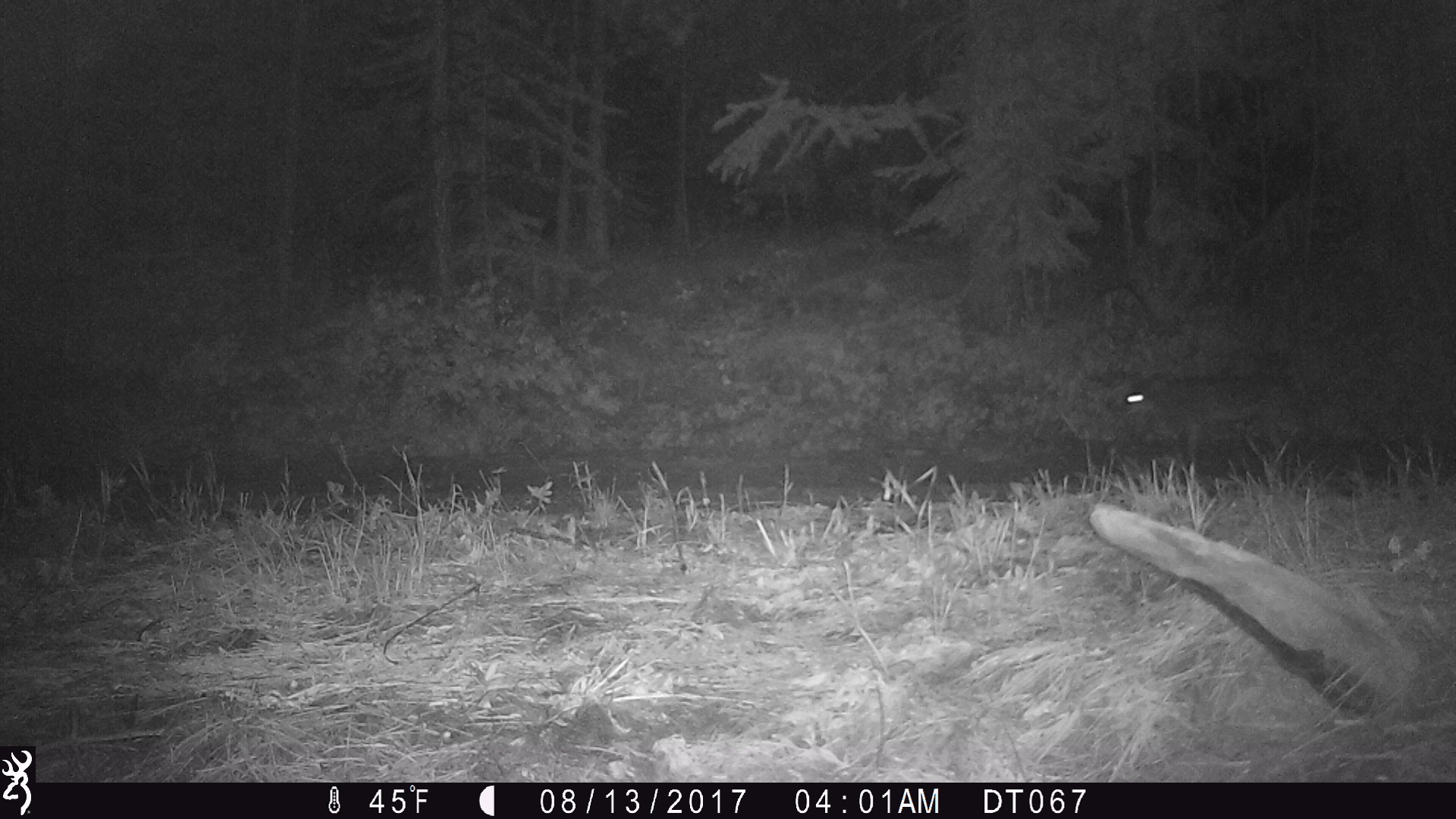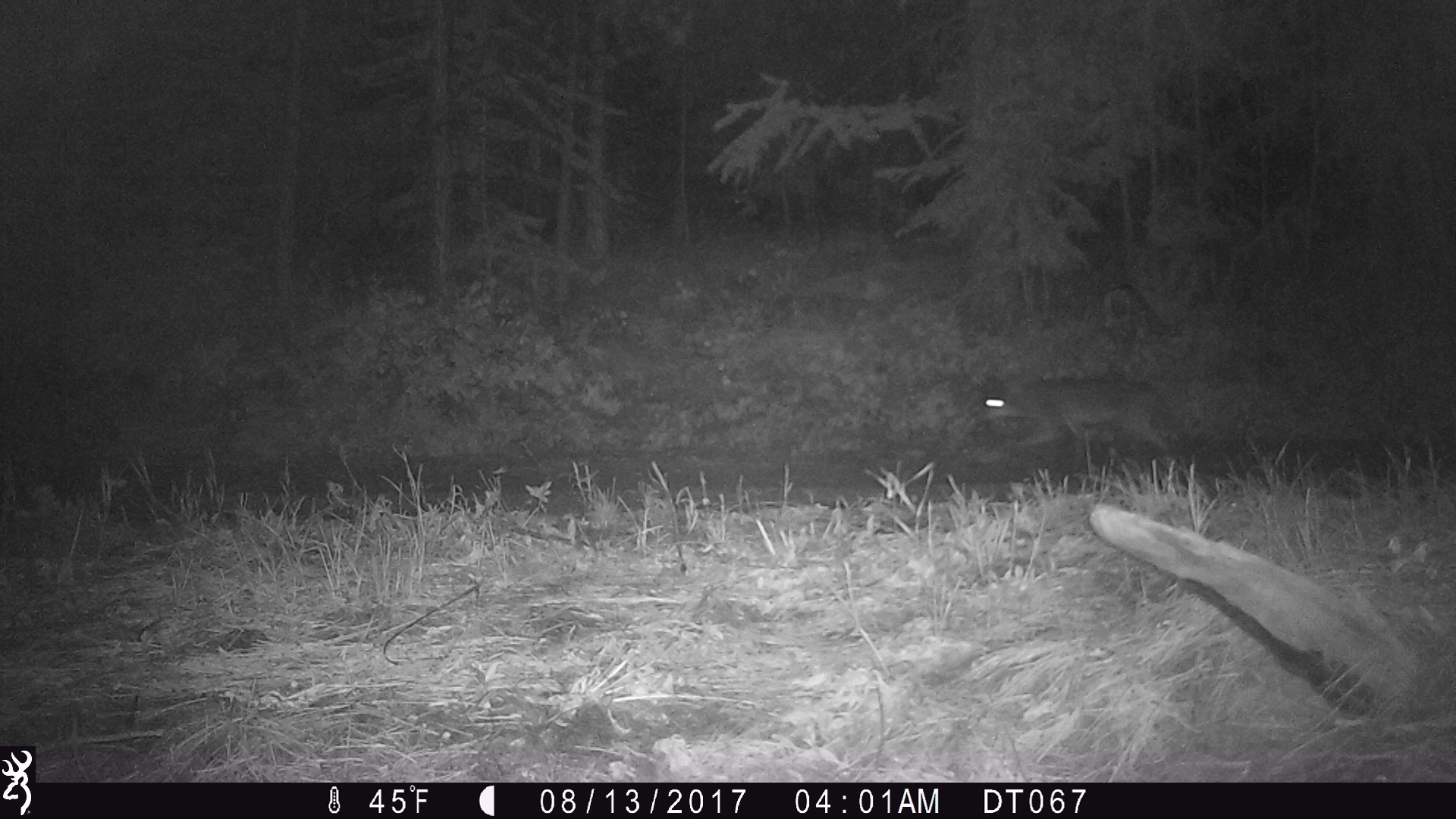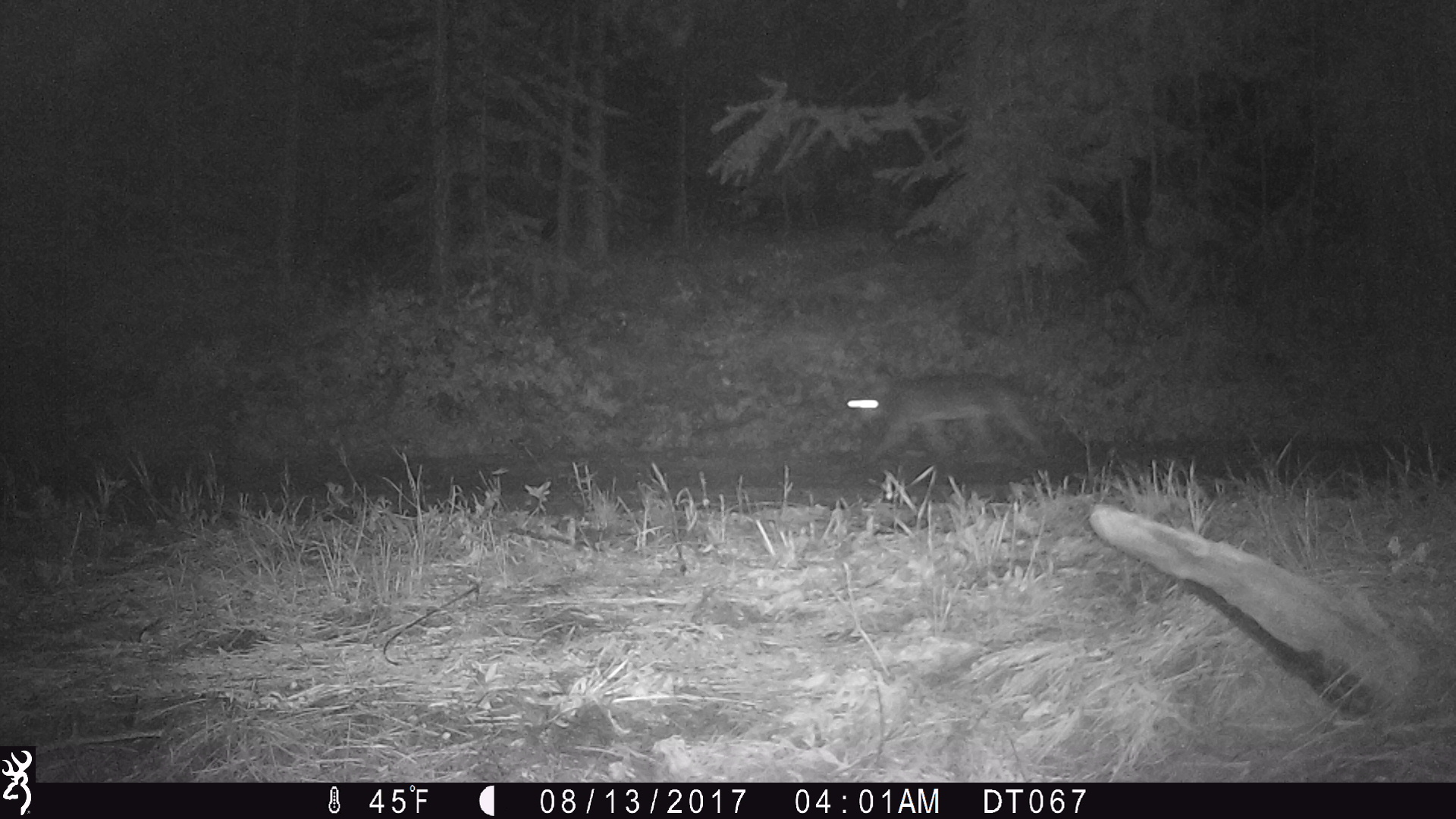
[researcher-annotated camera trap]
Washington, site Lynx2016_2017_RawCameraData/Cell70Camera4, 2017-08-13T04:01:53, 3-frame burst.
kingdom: Animalia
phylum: Chordata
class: Mammalia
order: Carnivora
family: Canidae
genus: Canis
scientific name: Canis latrans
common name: coyote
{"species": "Canis latrans (coyote)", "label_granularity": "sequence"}